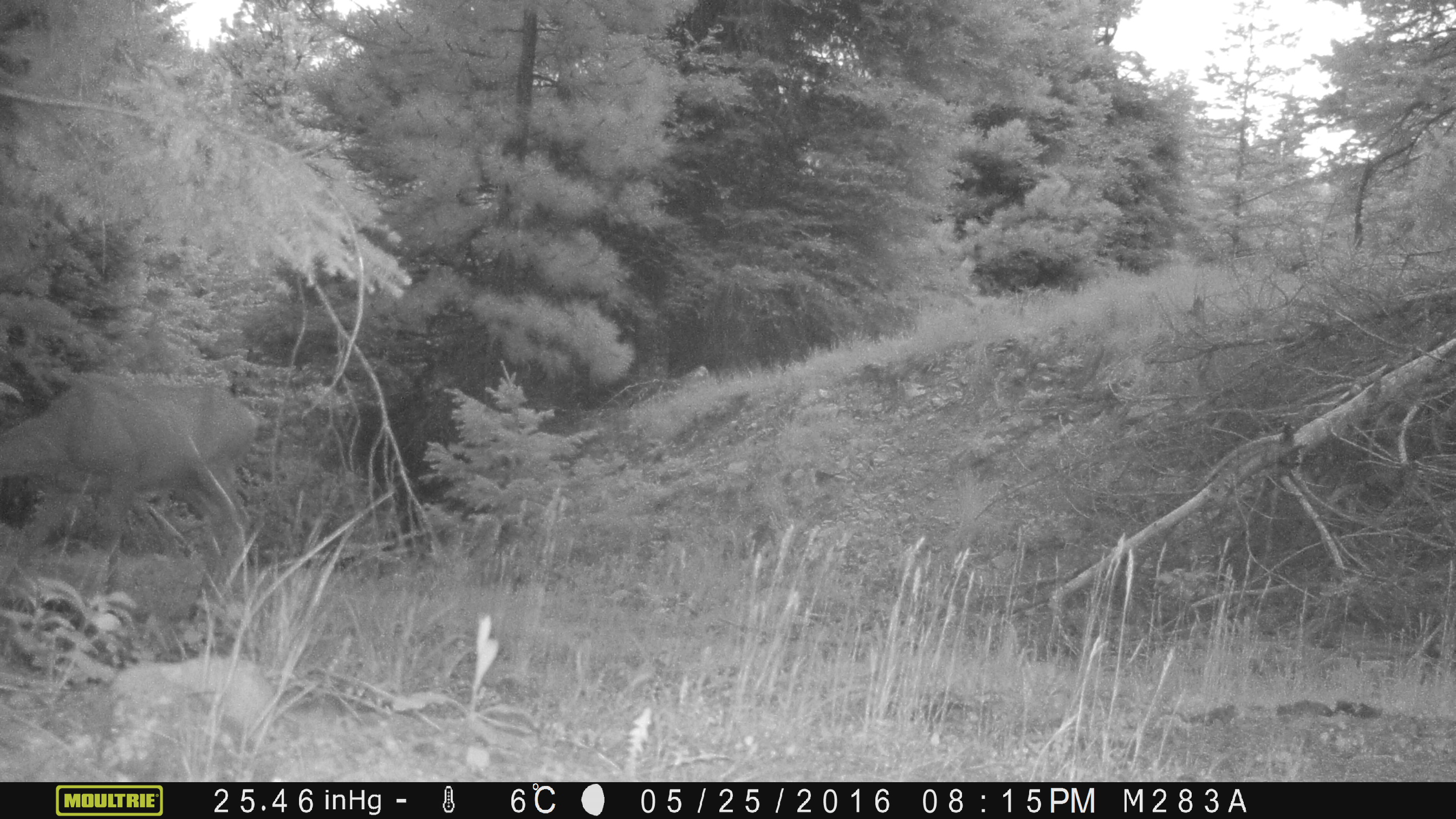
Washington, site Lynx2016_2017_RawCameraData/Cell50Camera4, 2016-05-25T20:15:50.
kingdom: Animalia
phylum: Chordata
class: Mammalia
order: Artiodactyla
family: Cervidae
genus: Odocoileus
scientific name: Odocoileus hemionus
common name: mule deer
Odocoileus hemionus (mule deer). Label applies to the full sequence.